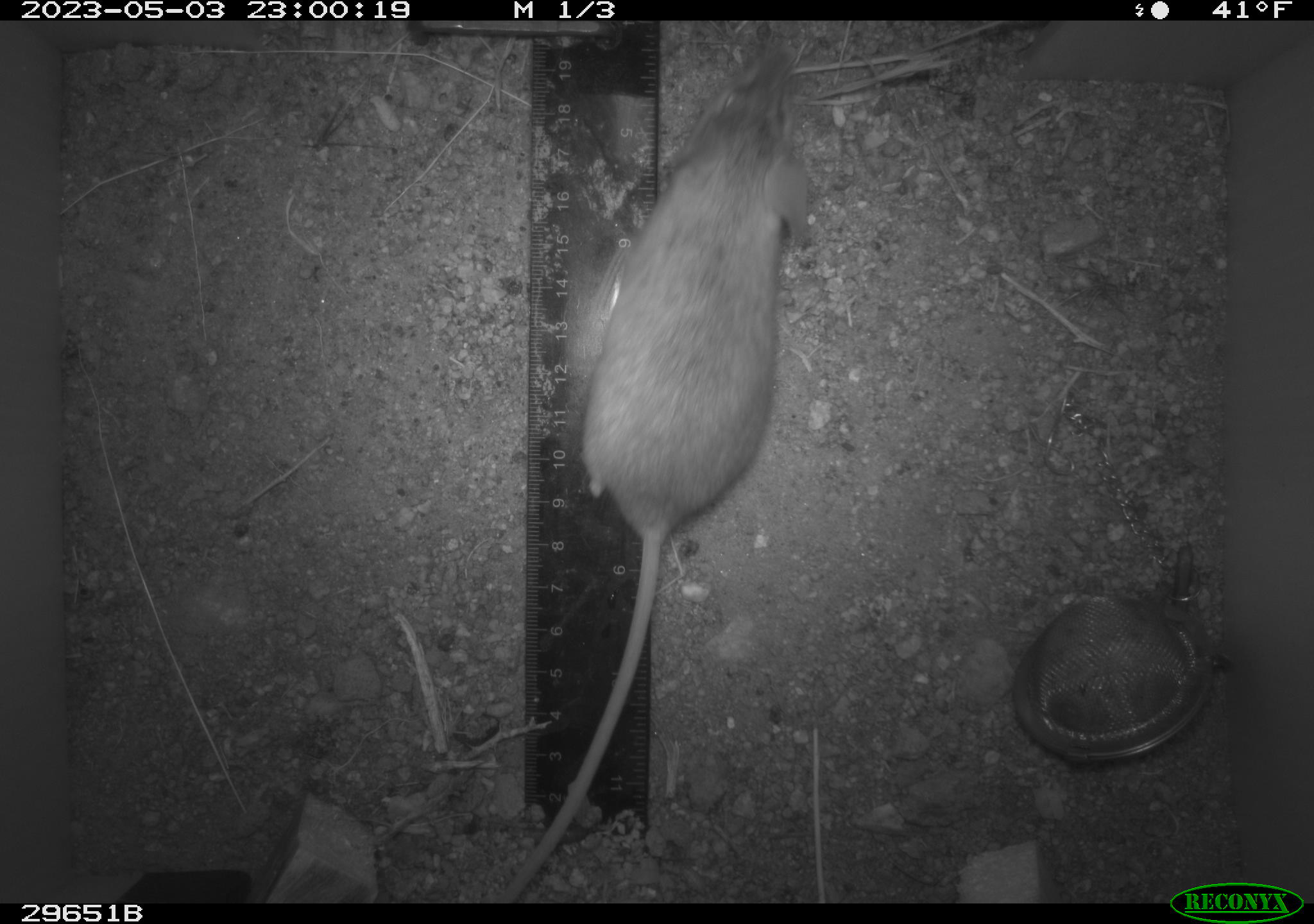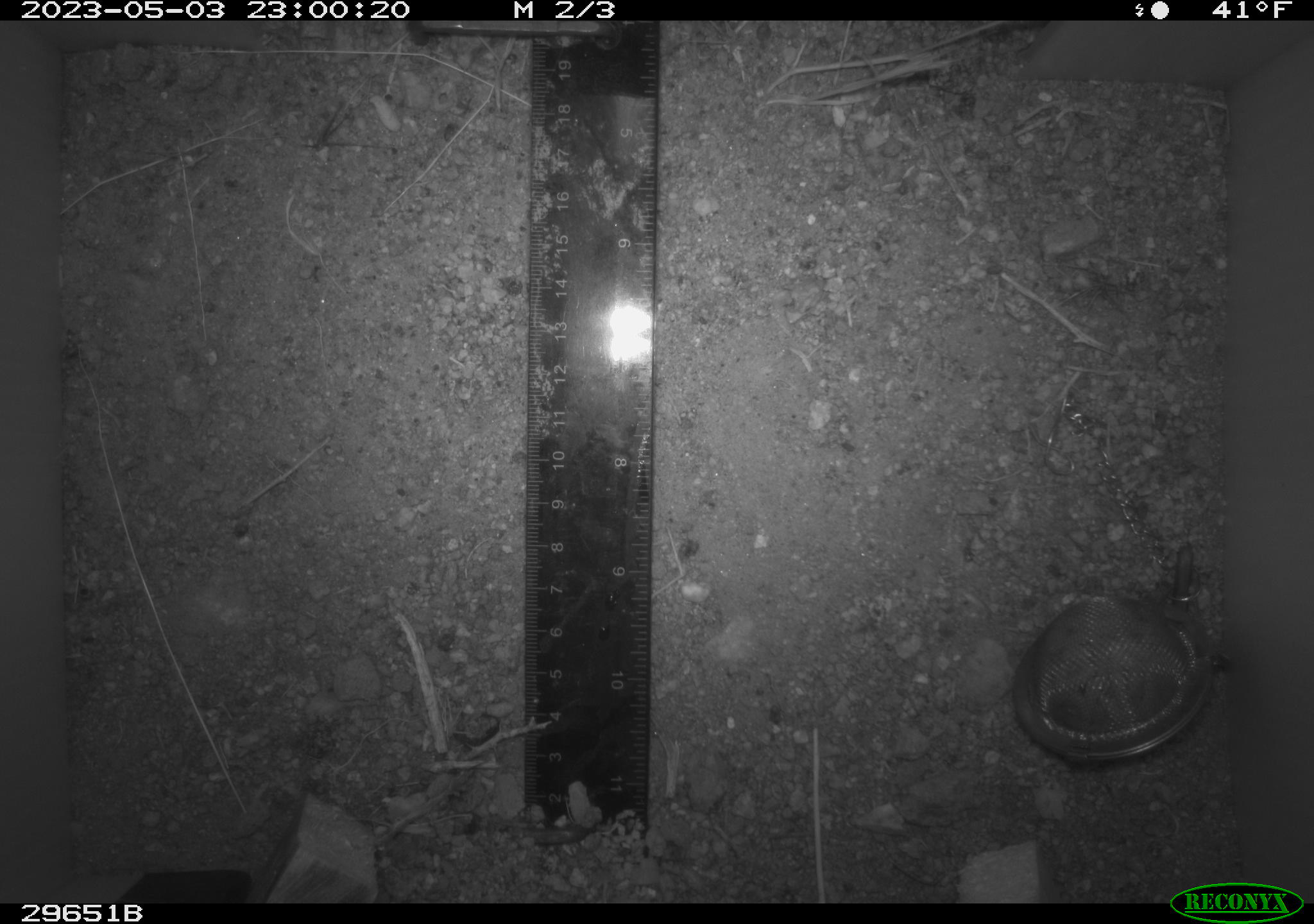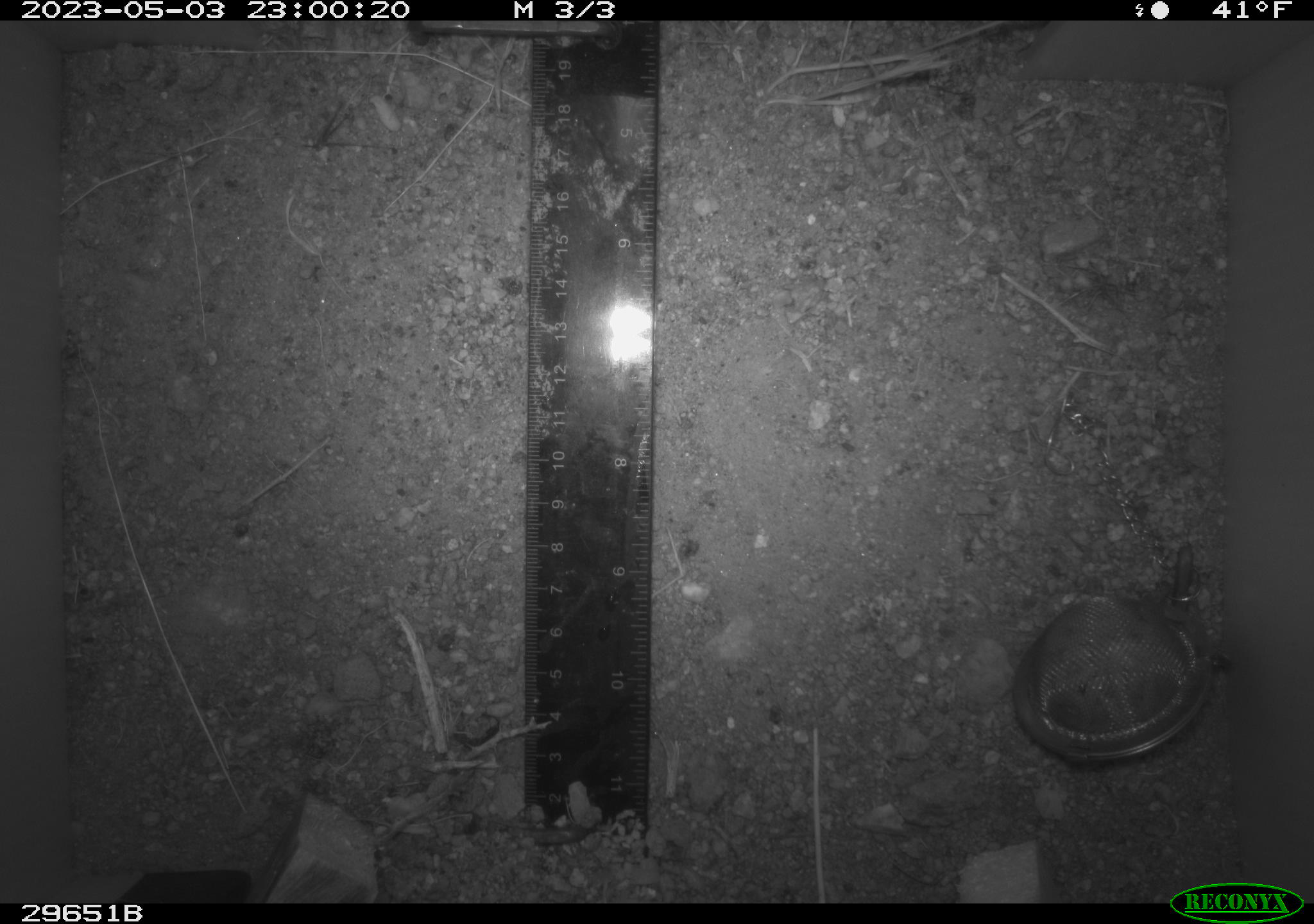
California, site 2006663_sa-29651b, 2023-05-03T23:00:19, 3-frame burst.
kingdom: Animalia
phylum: Chordata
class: Mammalia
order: Rodentia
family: Cricetidae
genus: Neotoma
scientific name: Neotoma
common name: pack rat or woodrat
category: neotoma species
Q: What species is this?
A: Neotoma species (pack rat or woodrat) (Neotoma).